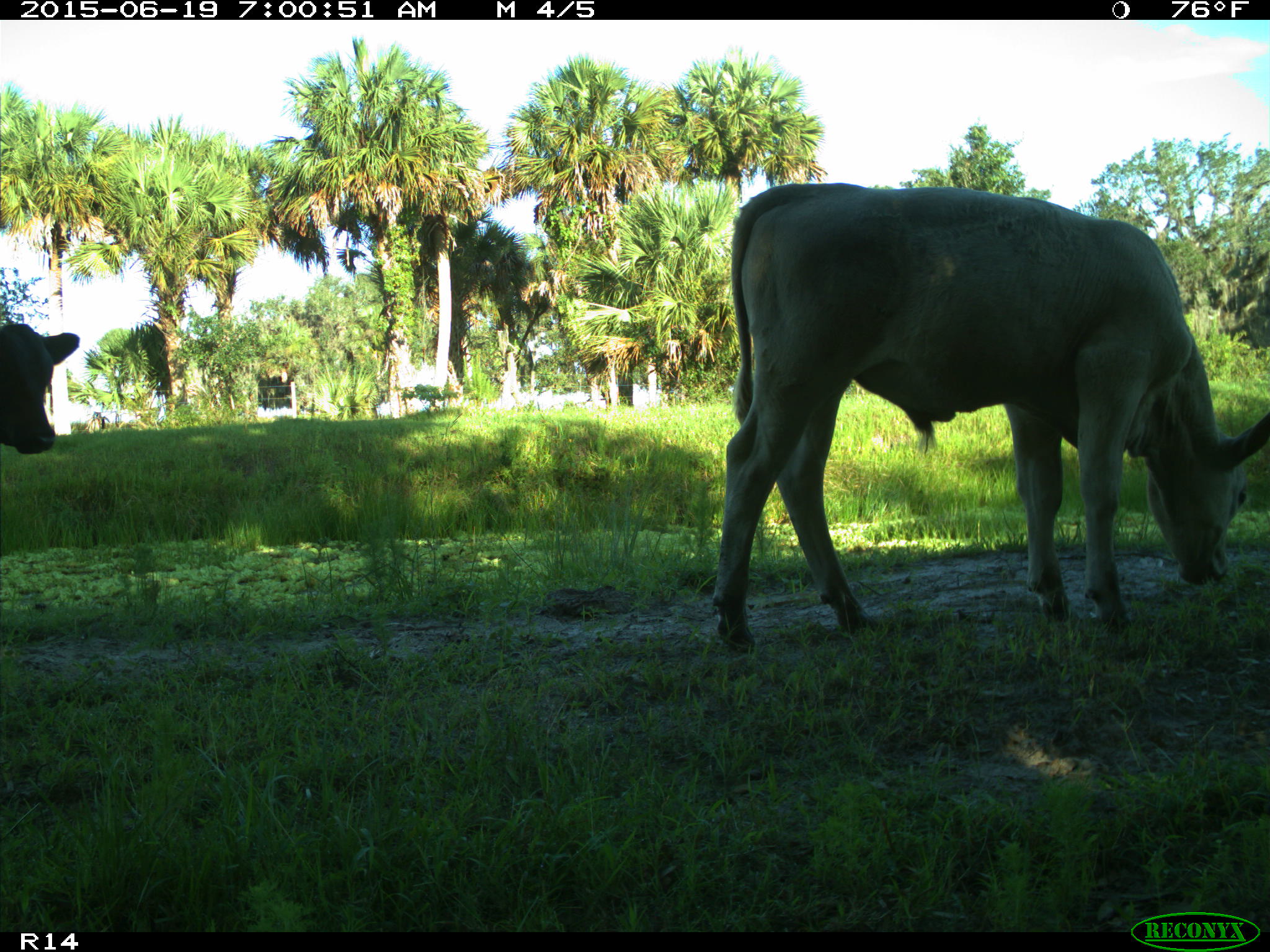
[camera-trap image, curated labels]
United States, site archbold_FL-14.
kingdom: Animalia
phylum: Chordata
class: Mammalia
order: Artiodactyla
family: Bovidae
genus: Bos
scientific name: Bos taurus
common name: domestic cow